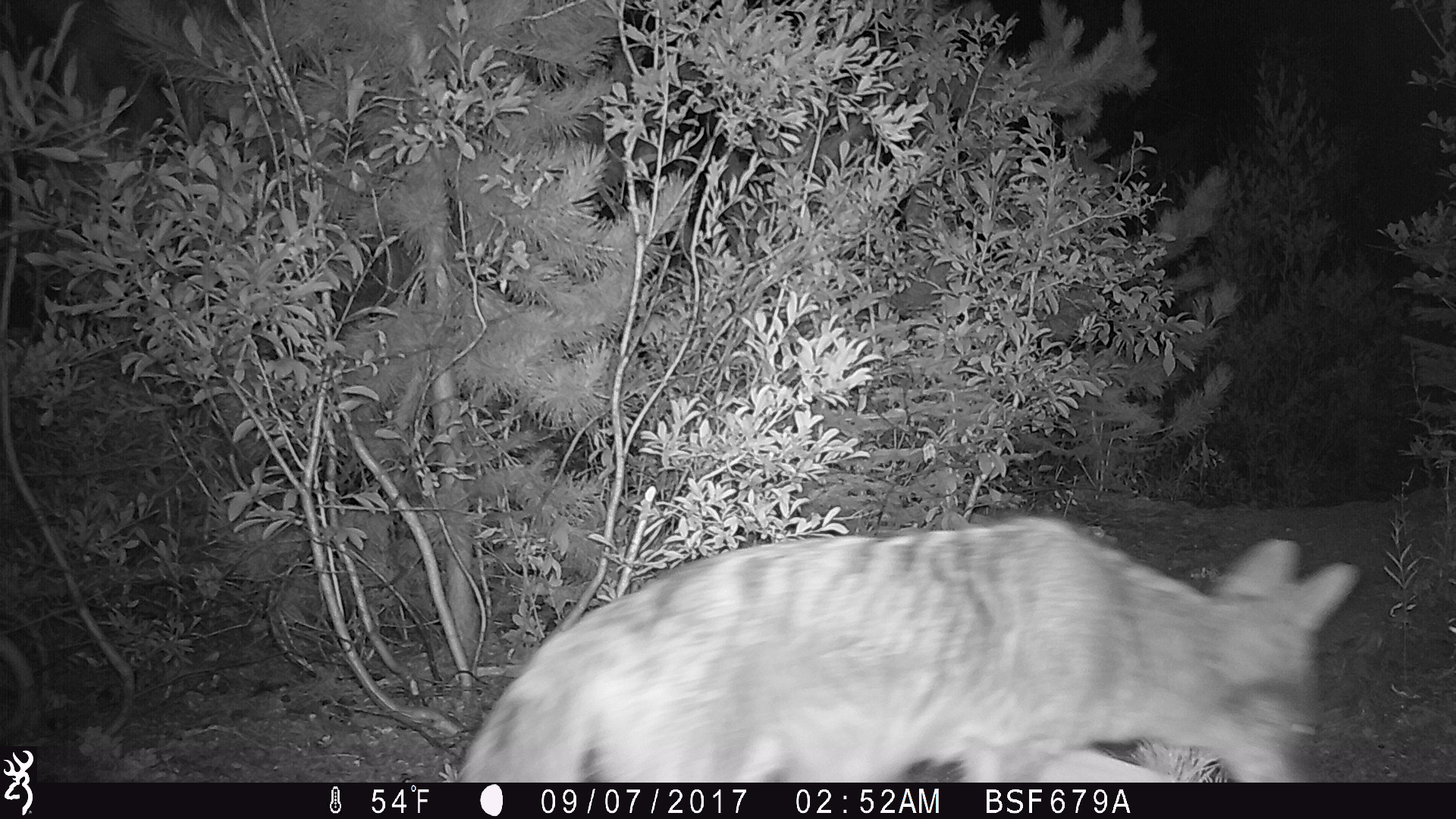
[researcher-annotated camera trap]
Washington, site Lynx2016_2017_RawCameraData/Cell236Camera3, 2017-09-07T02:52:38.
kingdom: Animalia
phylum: Chordata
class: Mammalia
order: Carnivora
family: Canidae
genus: Canis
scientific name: Canis latrans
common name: coyote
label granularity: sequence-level